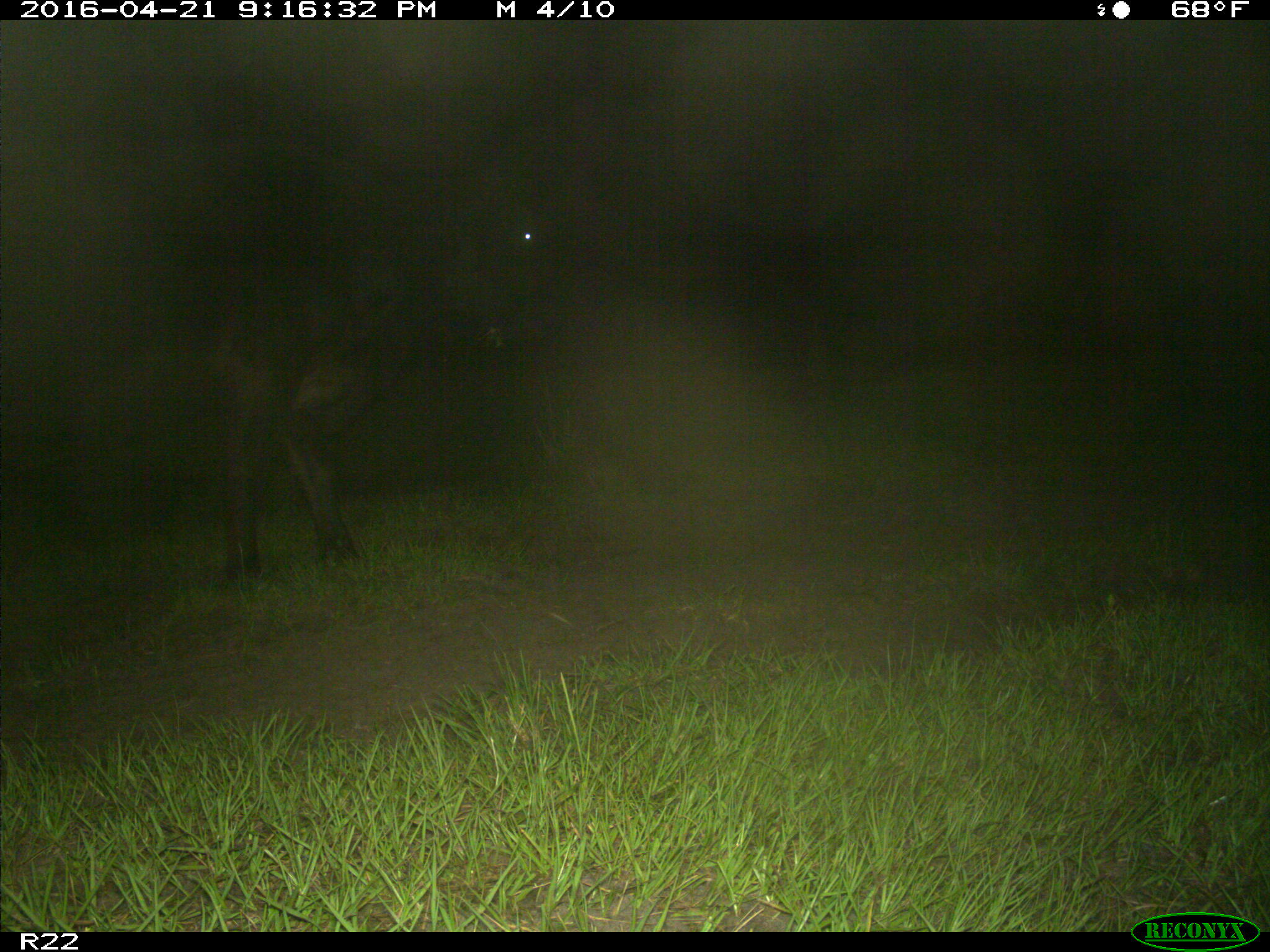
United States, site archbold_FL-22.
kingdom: Animalia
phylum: Chordata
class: Mammalia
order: Artiodactyla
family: Bovidae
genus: Bos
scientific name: Bos taurus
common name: domestic cow